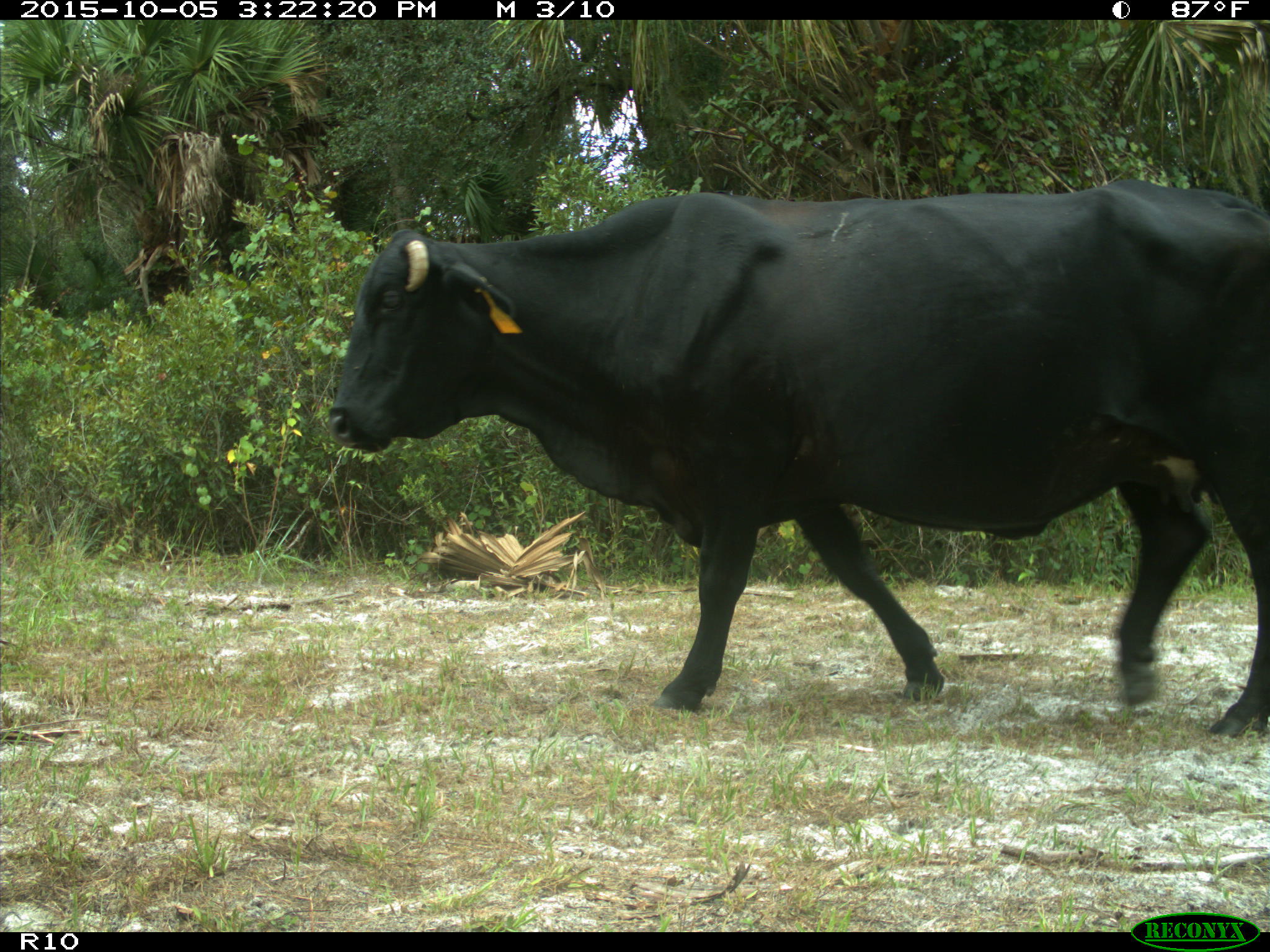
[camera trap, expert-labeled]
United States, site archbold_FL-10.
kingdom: Animalia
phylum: Chordata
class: Mammalia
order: Artiodactyla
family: Bovidae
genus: Bos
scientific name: Bos taurus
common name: domestic cow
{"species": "Bos taurus (domestic cow)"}